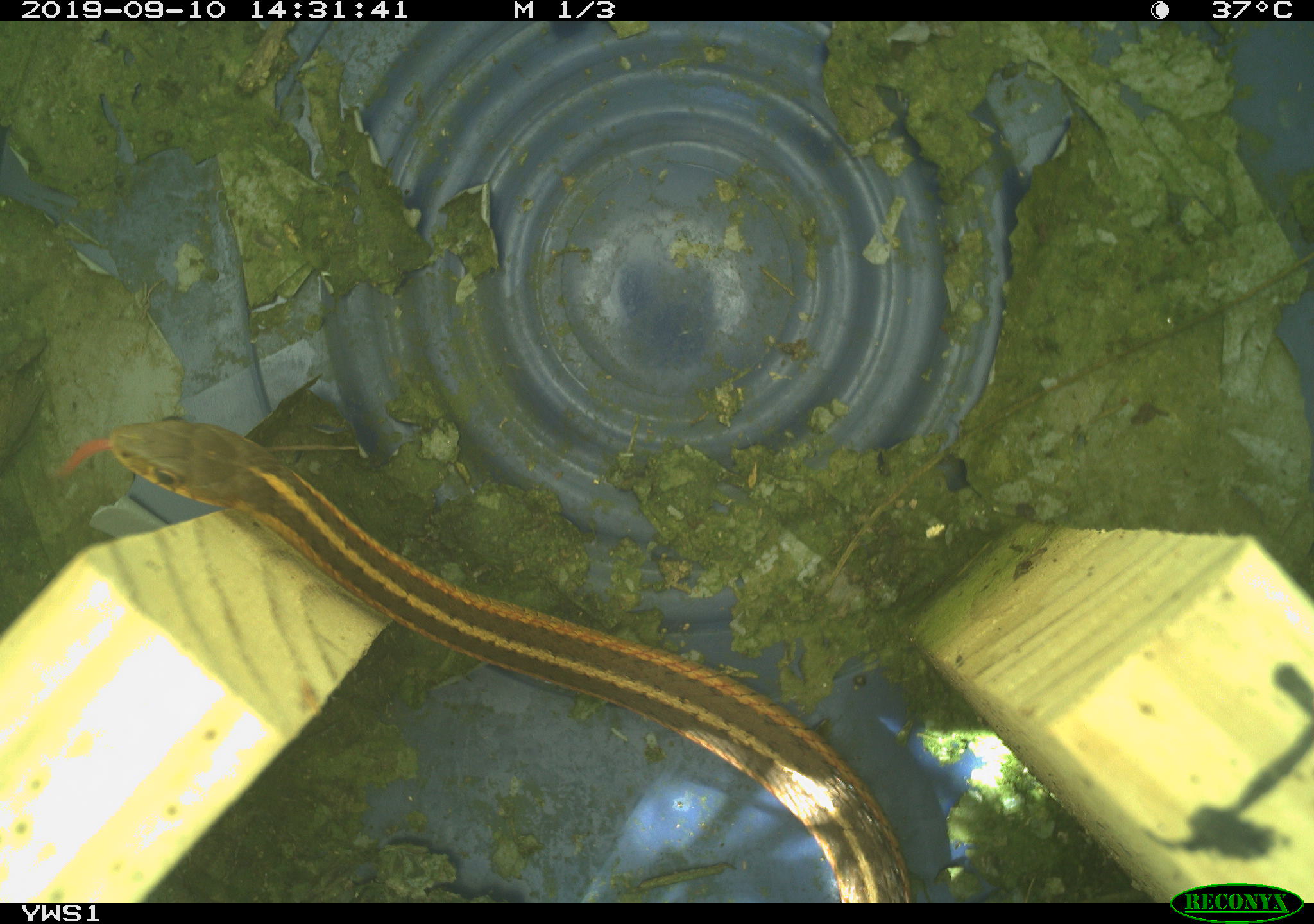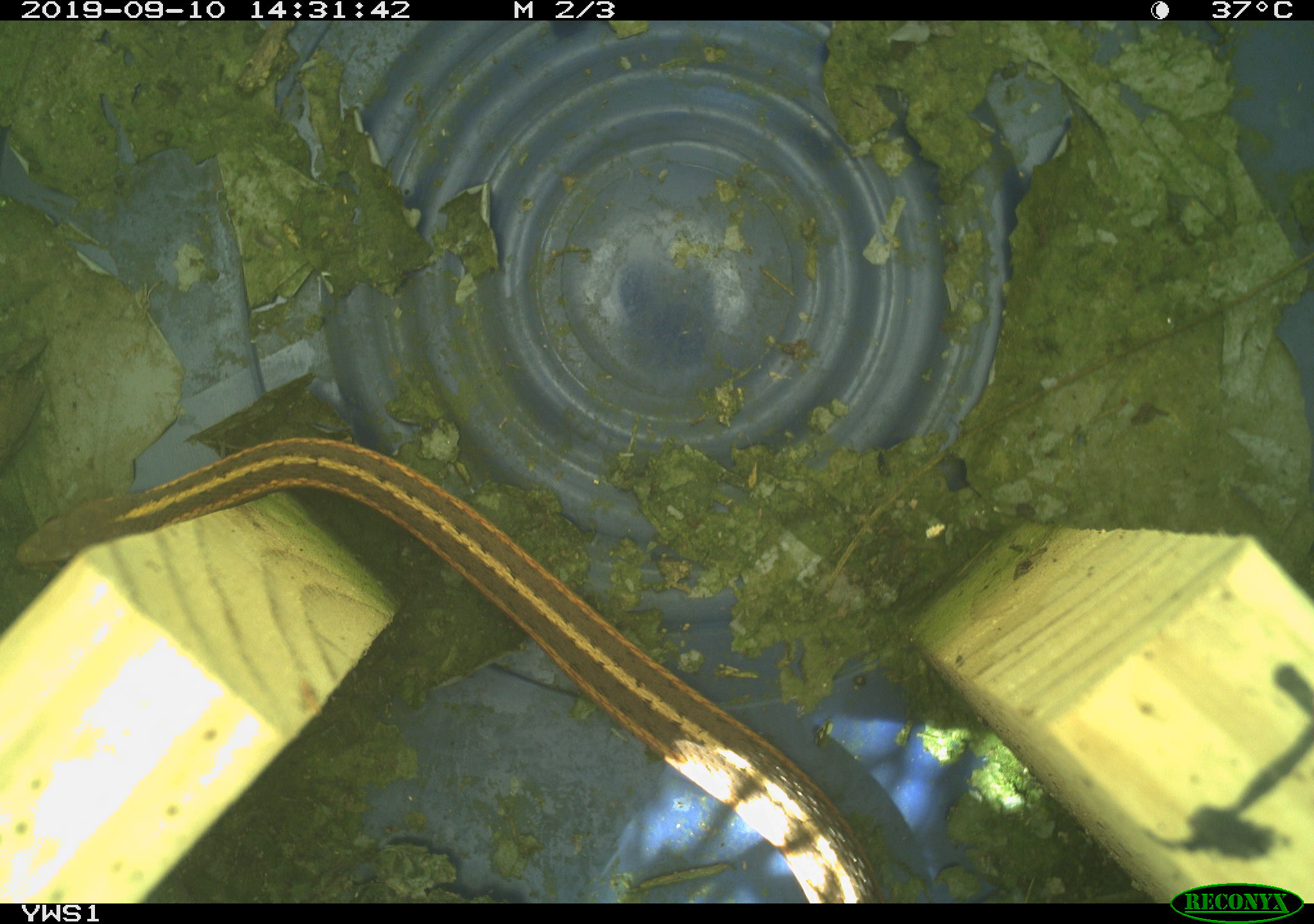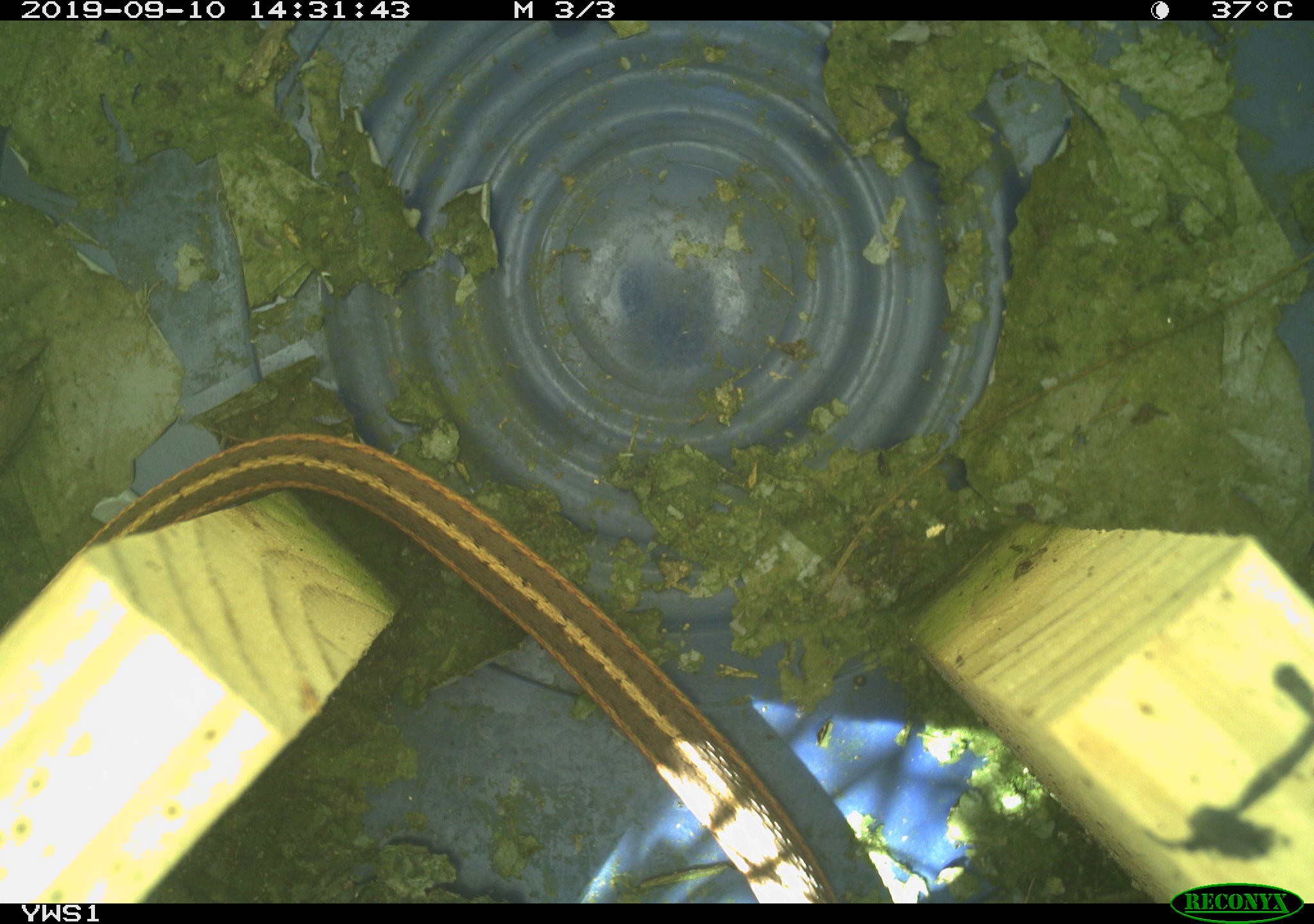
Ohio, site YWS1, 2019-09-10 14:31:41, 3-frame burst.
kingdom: Animalia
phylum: Chordata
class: Reptilia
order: Squamata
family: Colubridae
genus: Thamnophis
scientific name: Thamnophis sirtalis sirtalis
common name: eastern gartersnake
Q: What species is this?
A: Eastern gartersnake (Thamnophis sirtalis sirtalis).